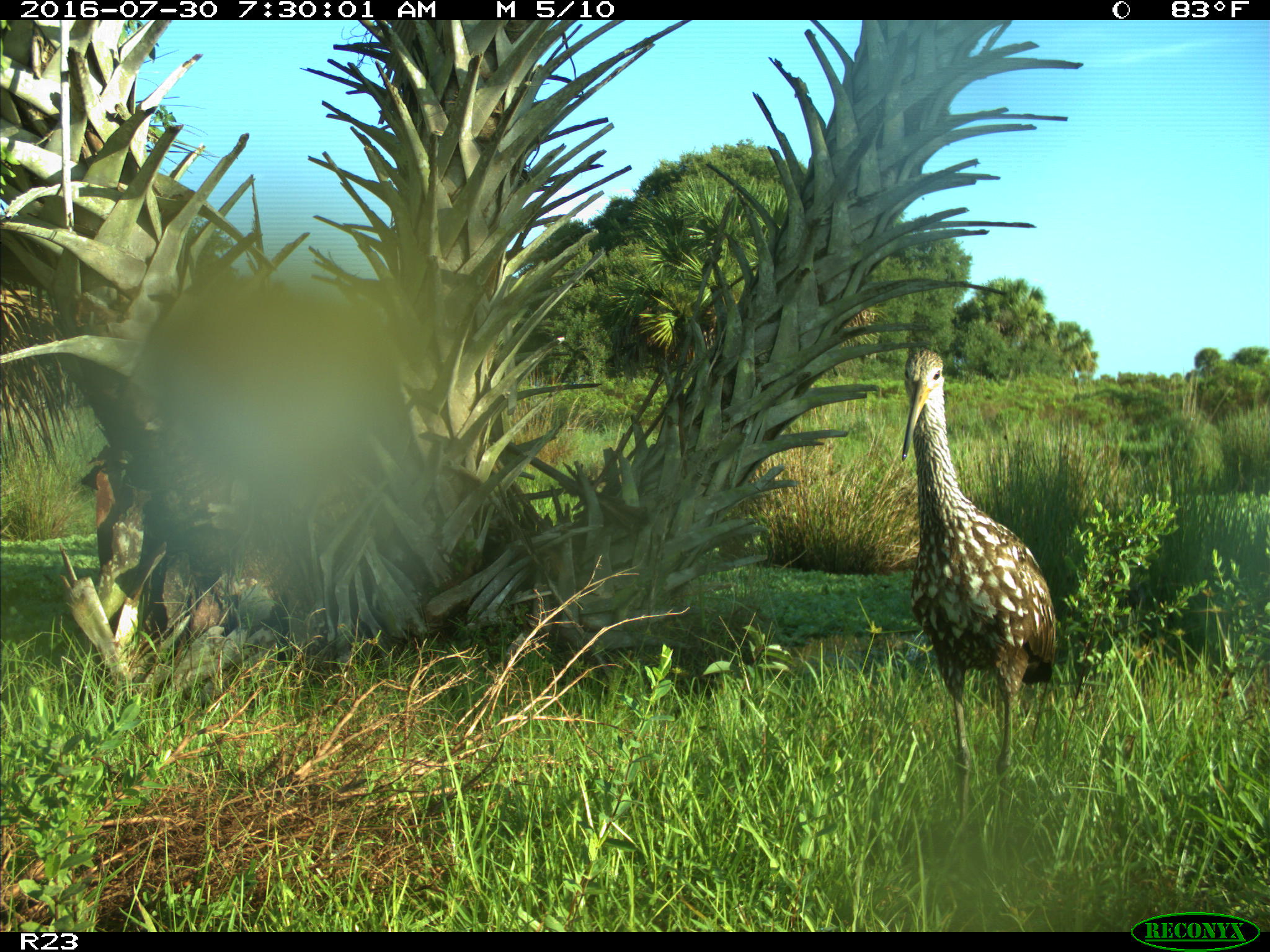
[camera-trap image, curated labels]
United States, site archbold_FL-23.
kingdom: Animalia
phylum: Chordata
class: Aves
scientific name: Aves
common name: birds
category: unidentified bird